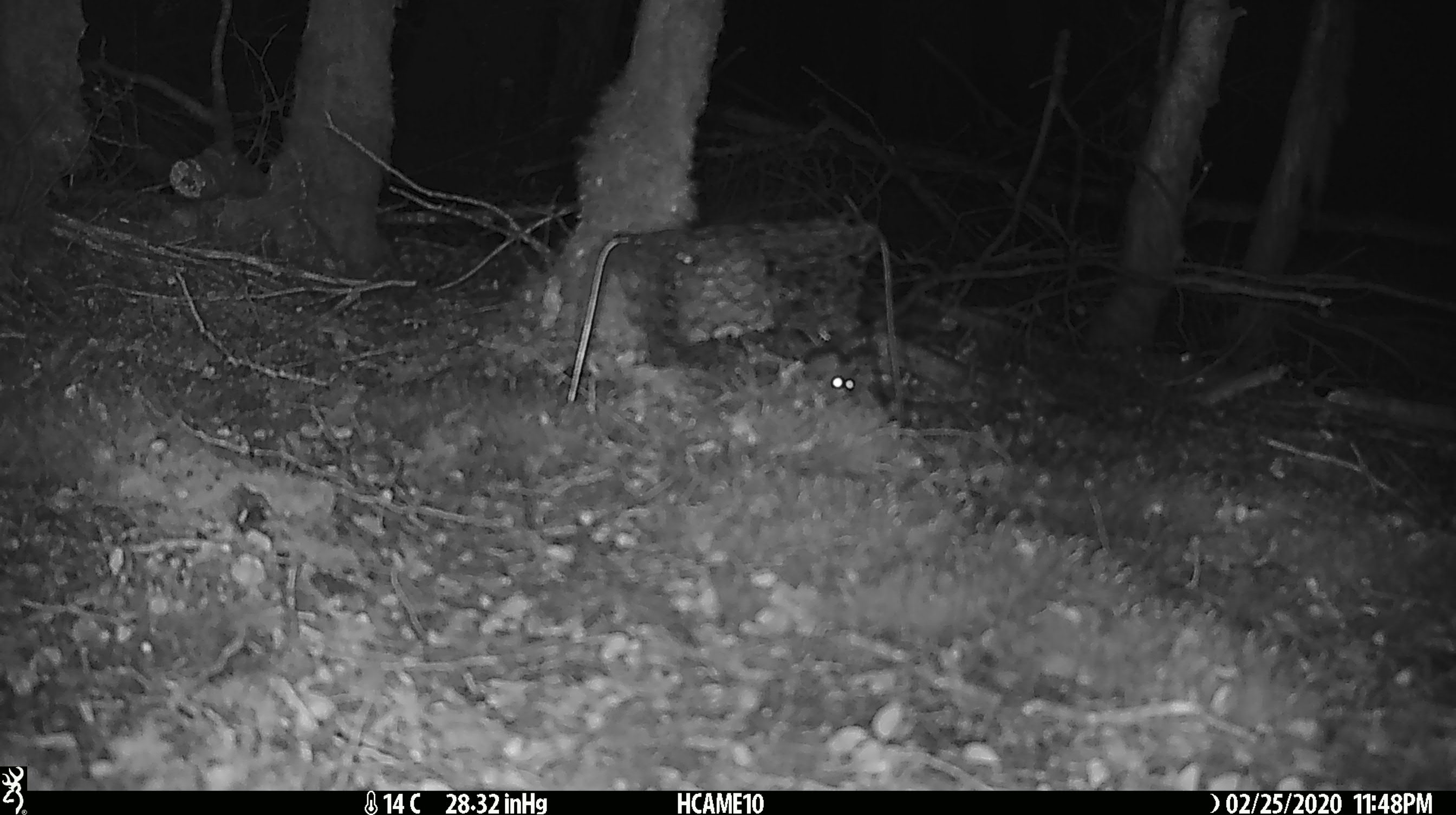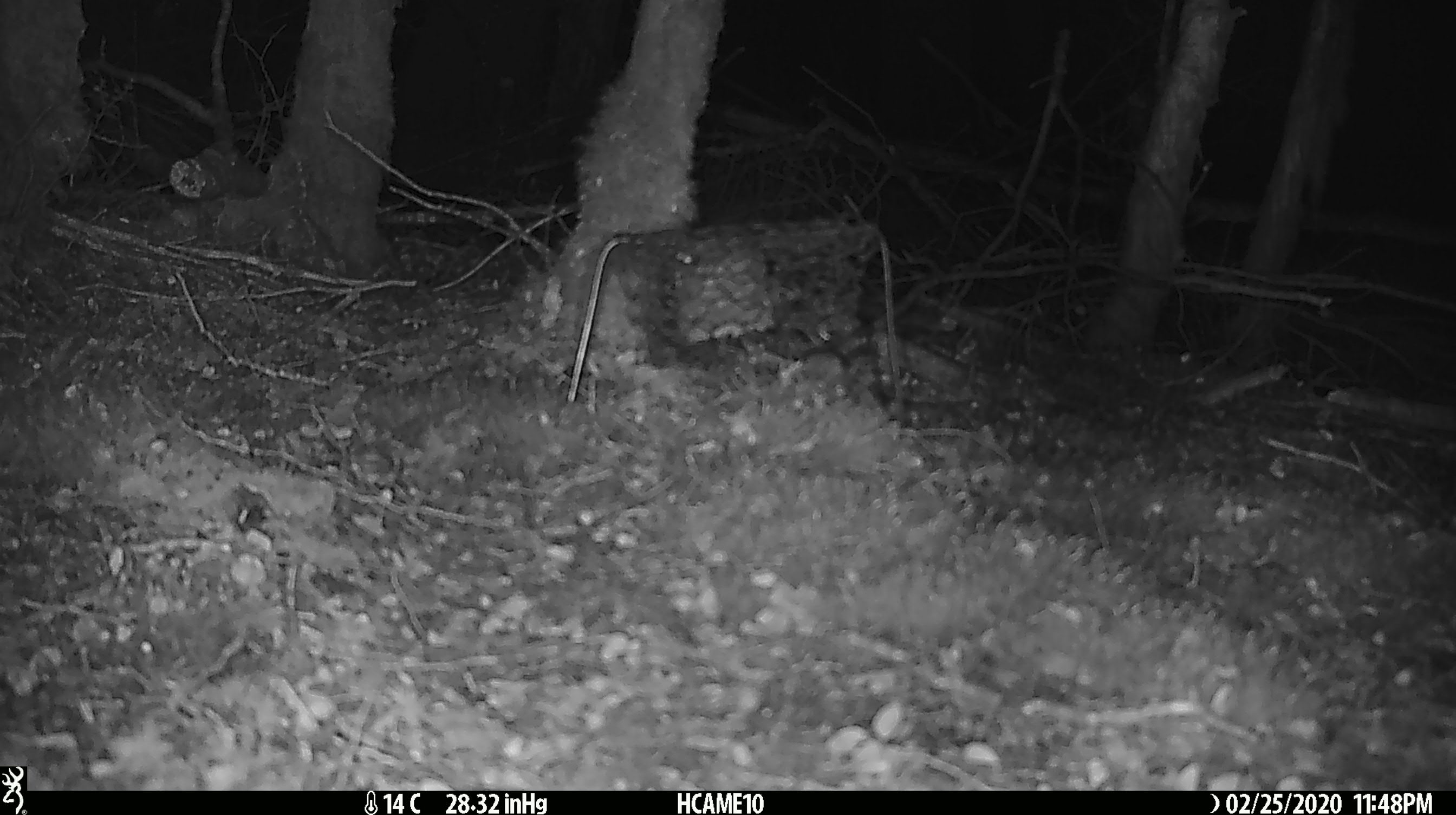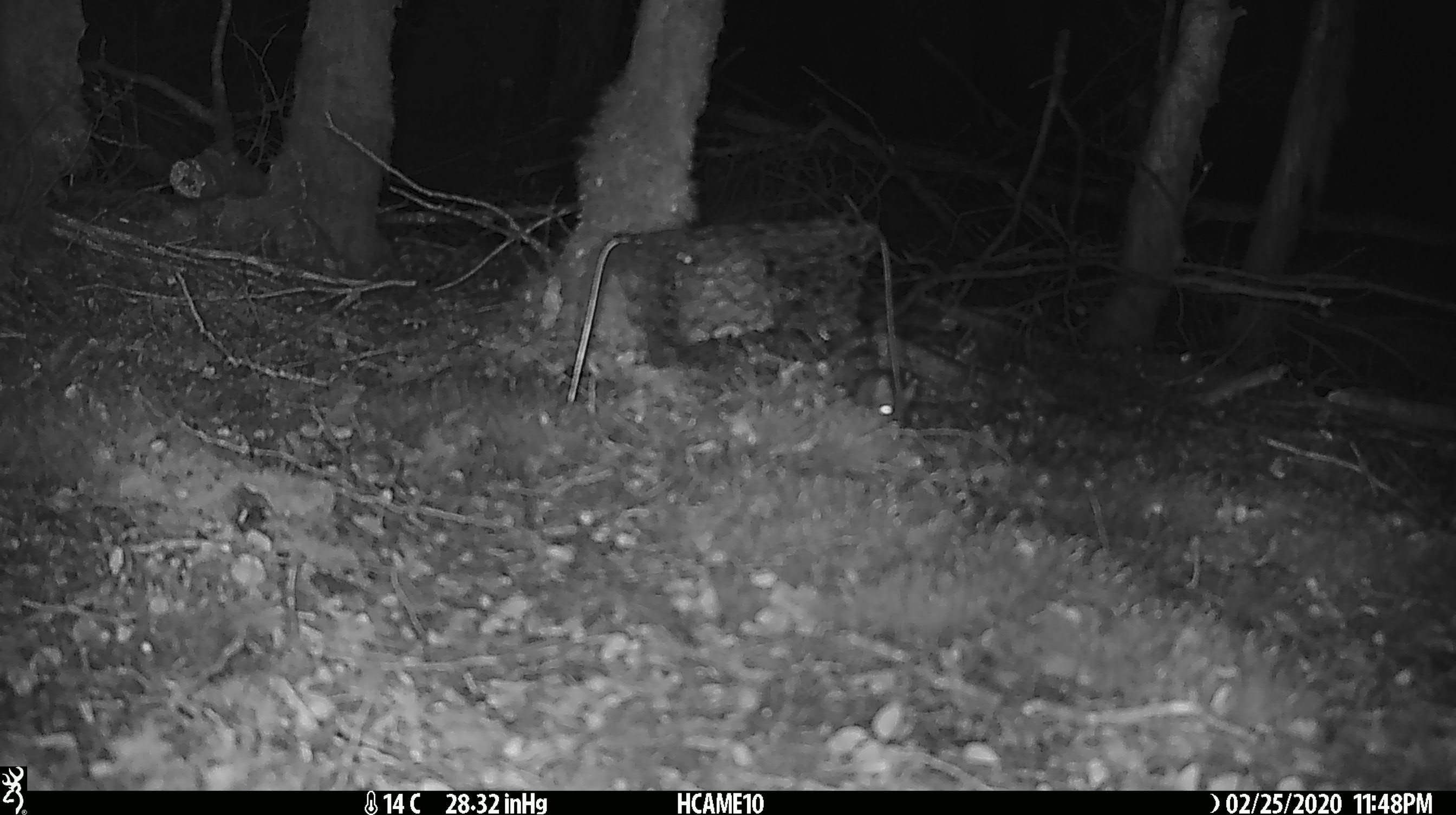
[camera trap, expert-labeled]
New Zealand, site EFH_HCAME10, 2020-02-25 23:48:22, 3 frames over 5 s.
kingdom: Animalia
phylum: Chordata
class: Mammalia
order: Rodentia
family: Muridae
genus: Mus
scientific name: Mus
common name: mouse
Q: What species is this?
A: Mouse (Mus).